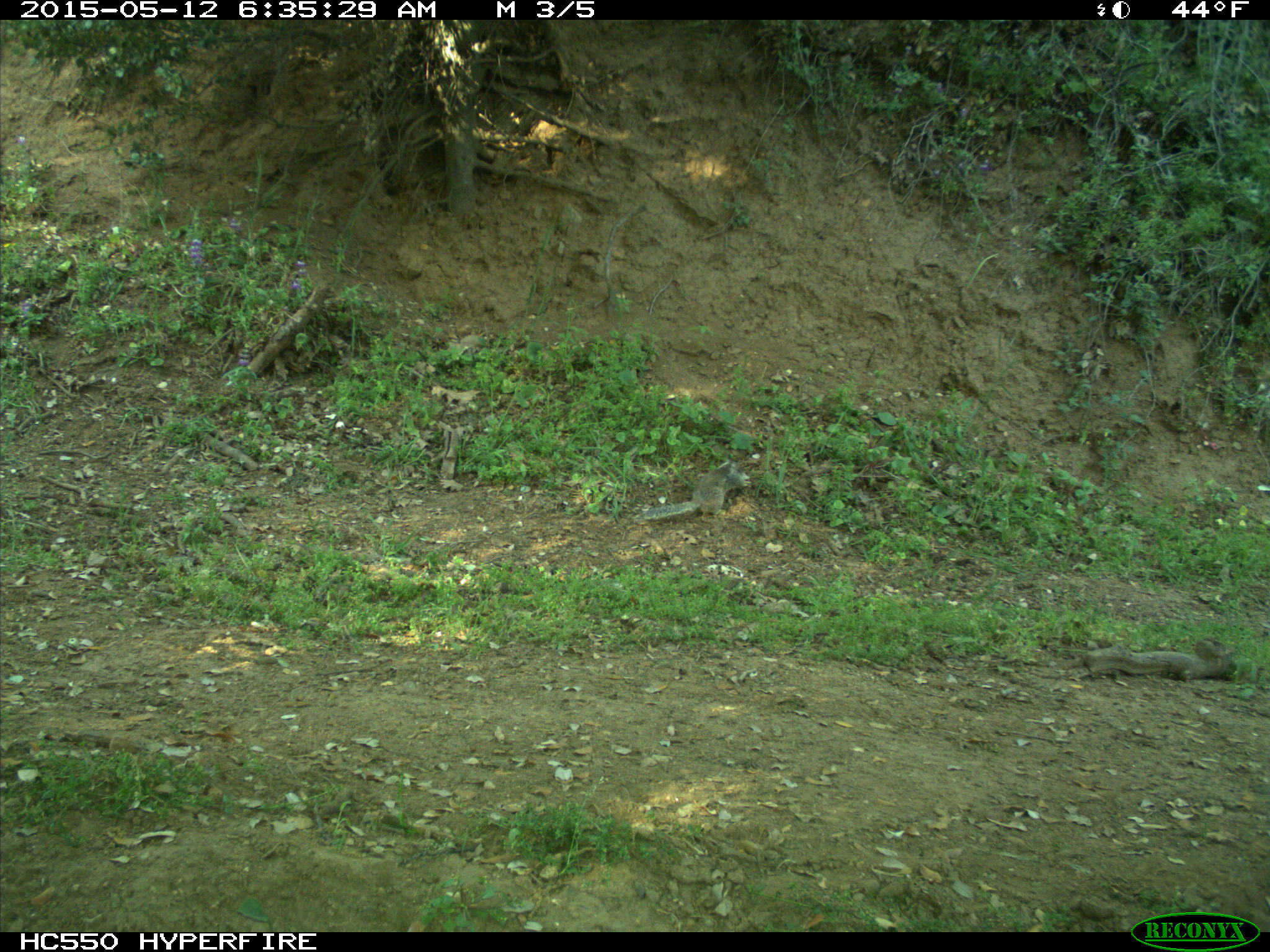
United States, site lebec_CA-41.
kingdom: Animalia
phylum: Chordata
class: Mammalia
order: Rodentia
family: Sciuridae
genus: Otospermophilus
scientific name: Otospermophilus beecheyi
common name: california ground squirrel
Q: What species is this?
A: Otospermophilus beecheyi (california ground squirrel).